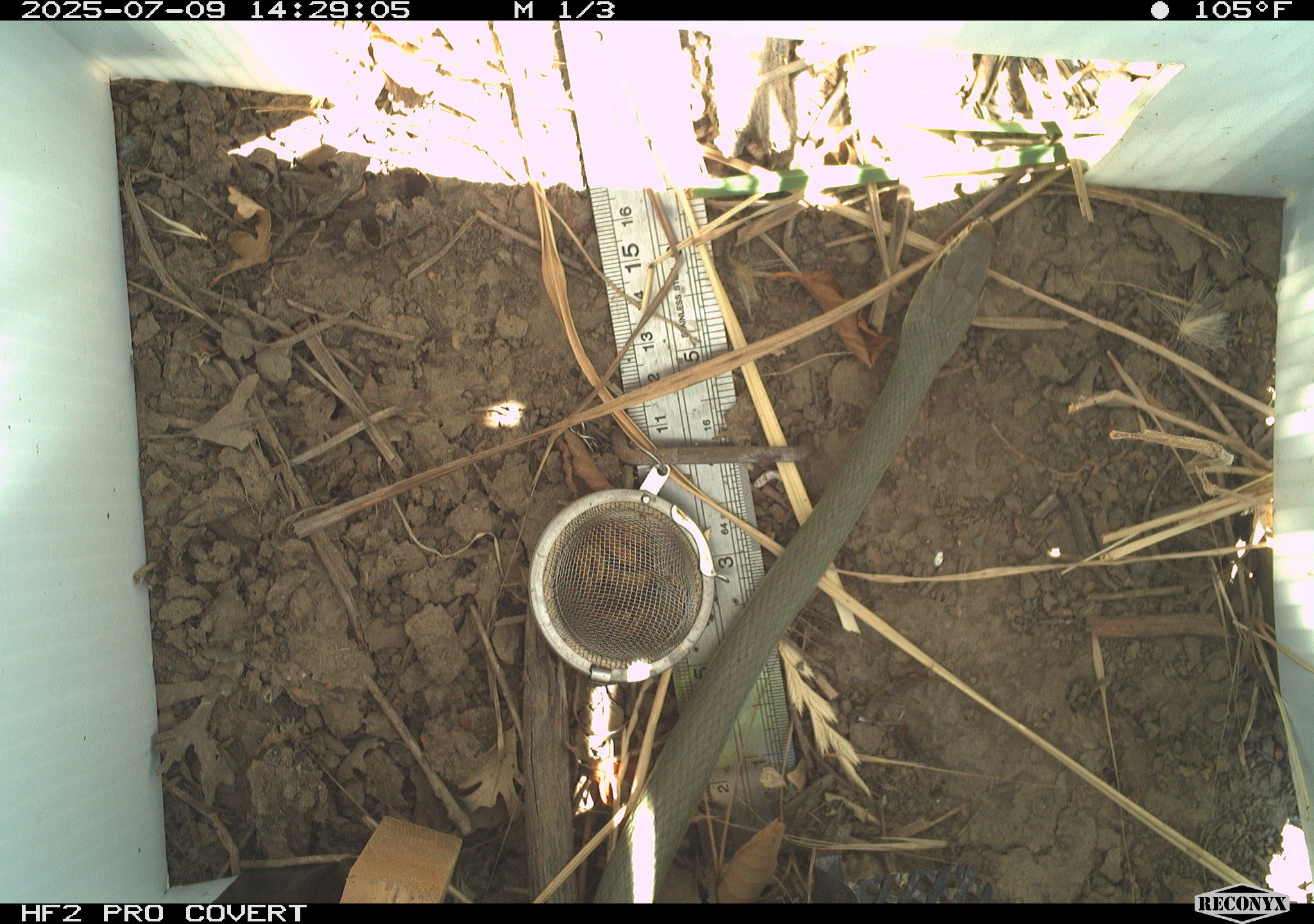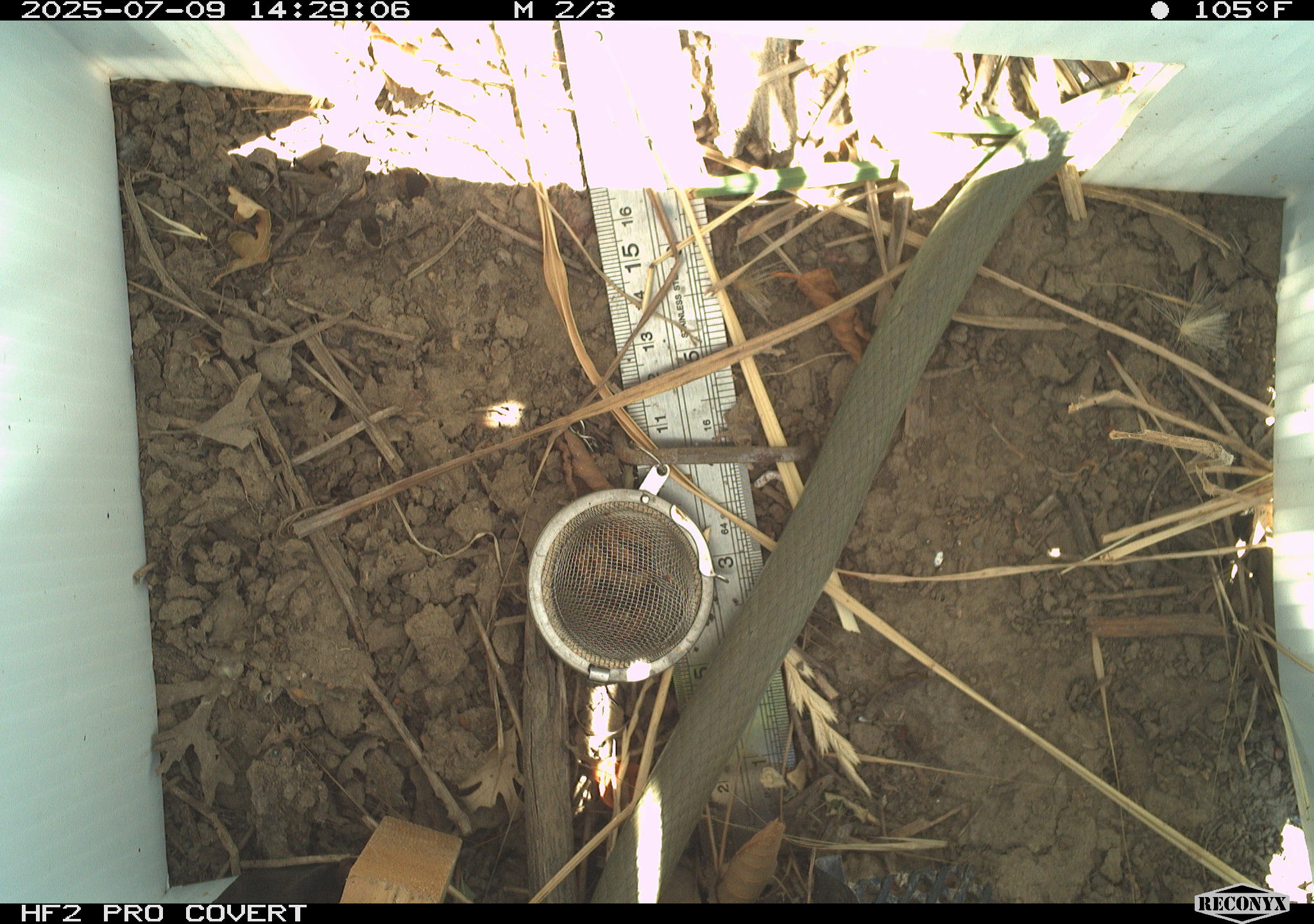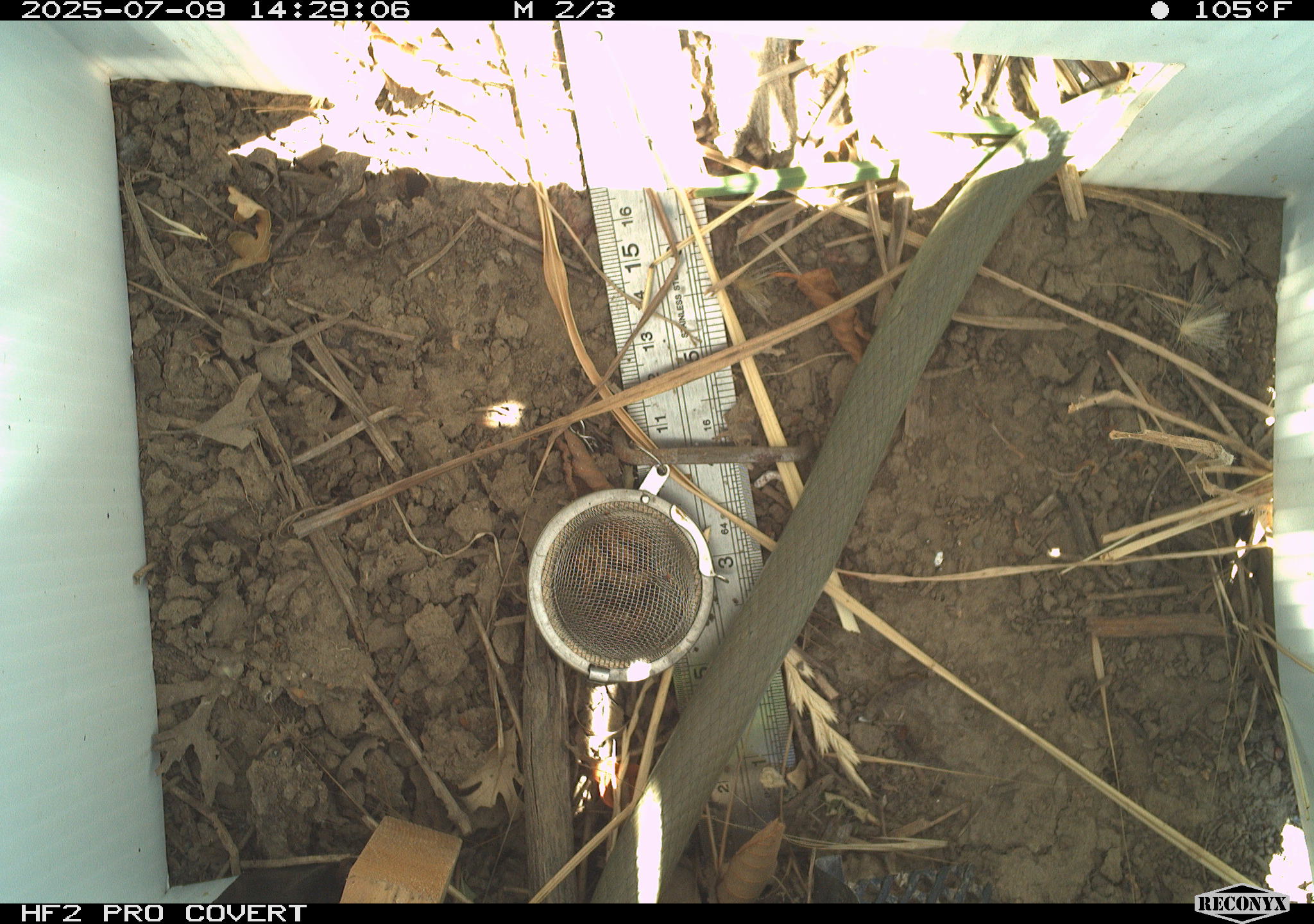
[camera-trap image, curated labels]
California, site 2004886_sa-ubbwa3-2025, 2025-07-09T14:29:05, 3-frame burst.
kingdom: Animalia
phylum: Chordata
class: Reptilia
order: Squamata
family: Colubridae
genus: Coluber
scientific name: Coluber constrictor mormon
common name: western yellow-bellied racer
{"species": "western yellow-bellied racer (Coluber constrictor mormon)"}